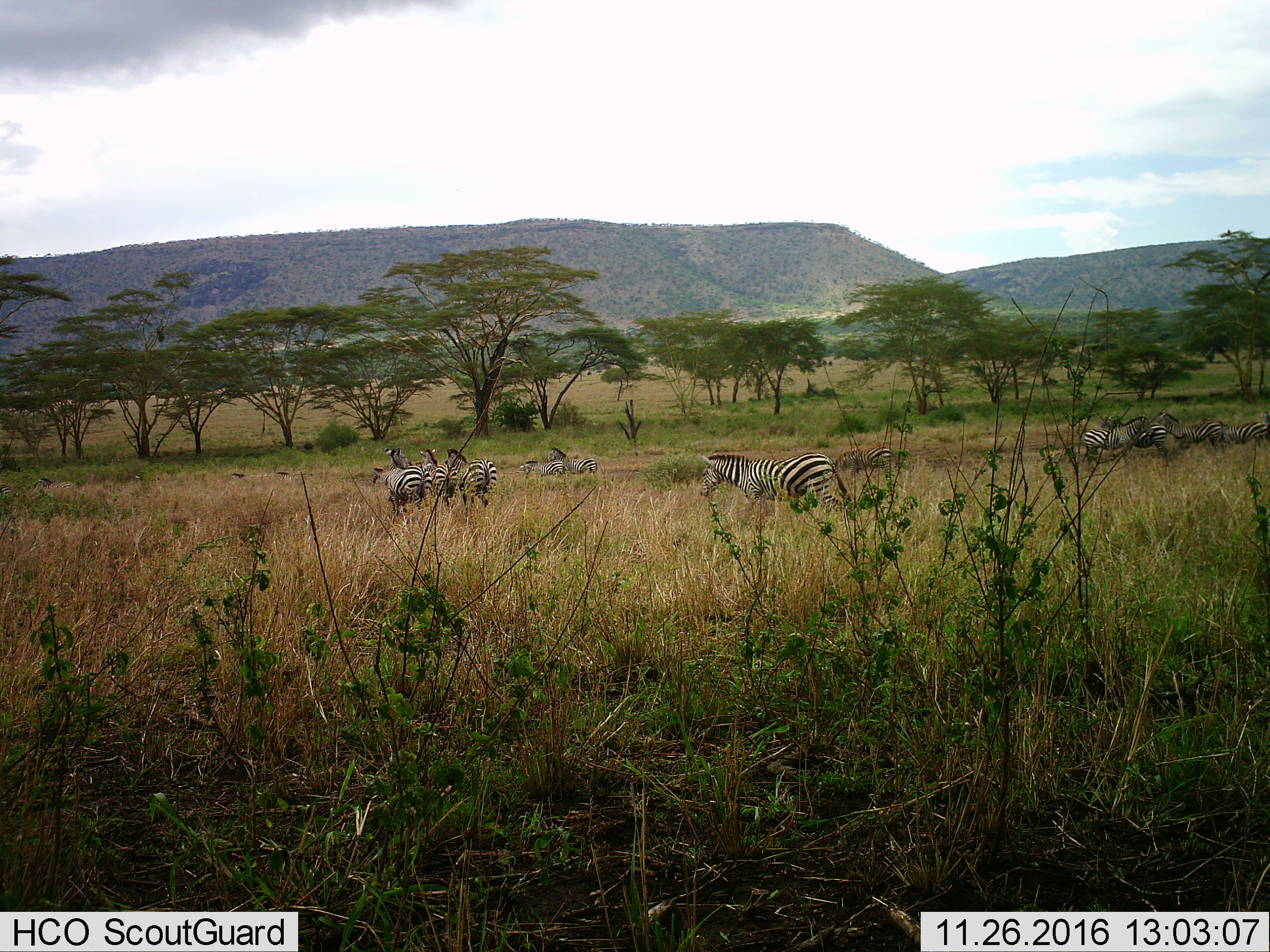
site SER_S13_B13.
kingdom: Animalia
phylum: Chordata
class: Mammalia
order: Perissodactyla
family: Equidae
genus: Equus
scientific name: Equus quagga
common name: plains zebra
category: zebraplains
Zebraplains (plains zebra) (Equus quagga), count 11-50. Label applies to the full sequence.